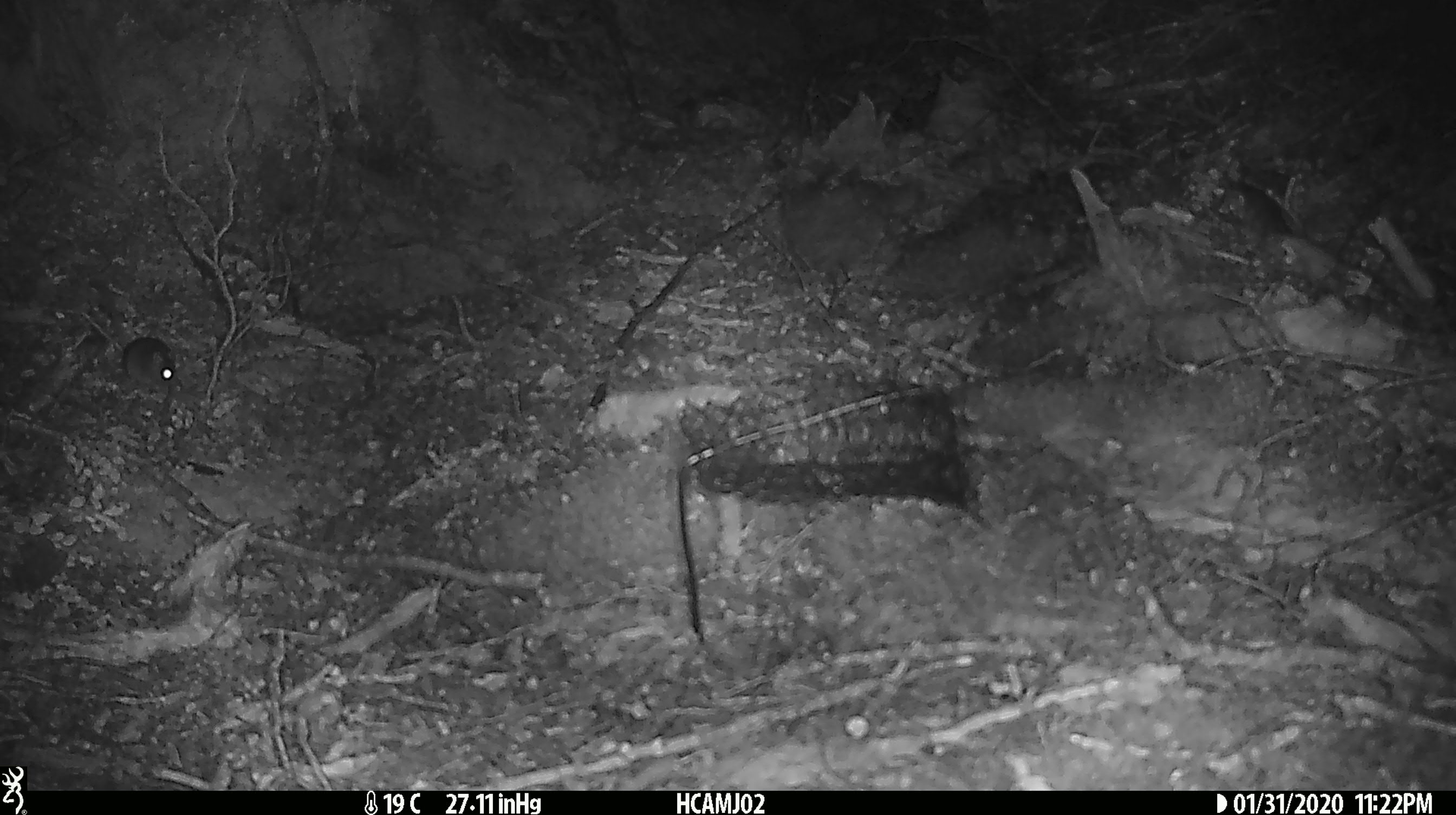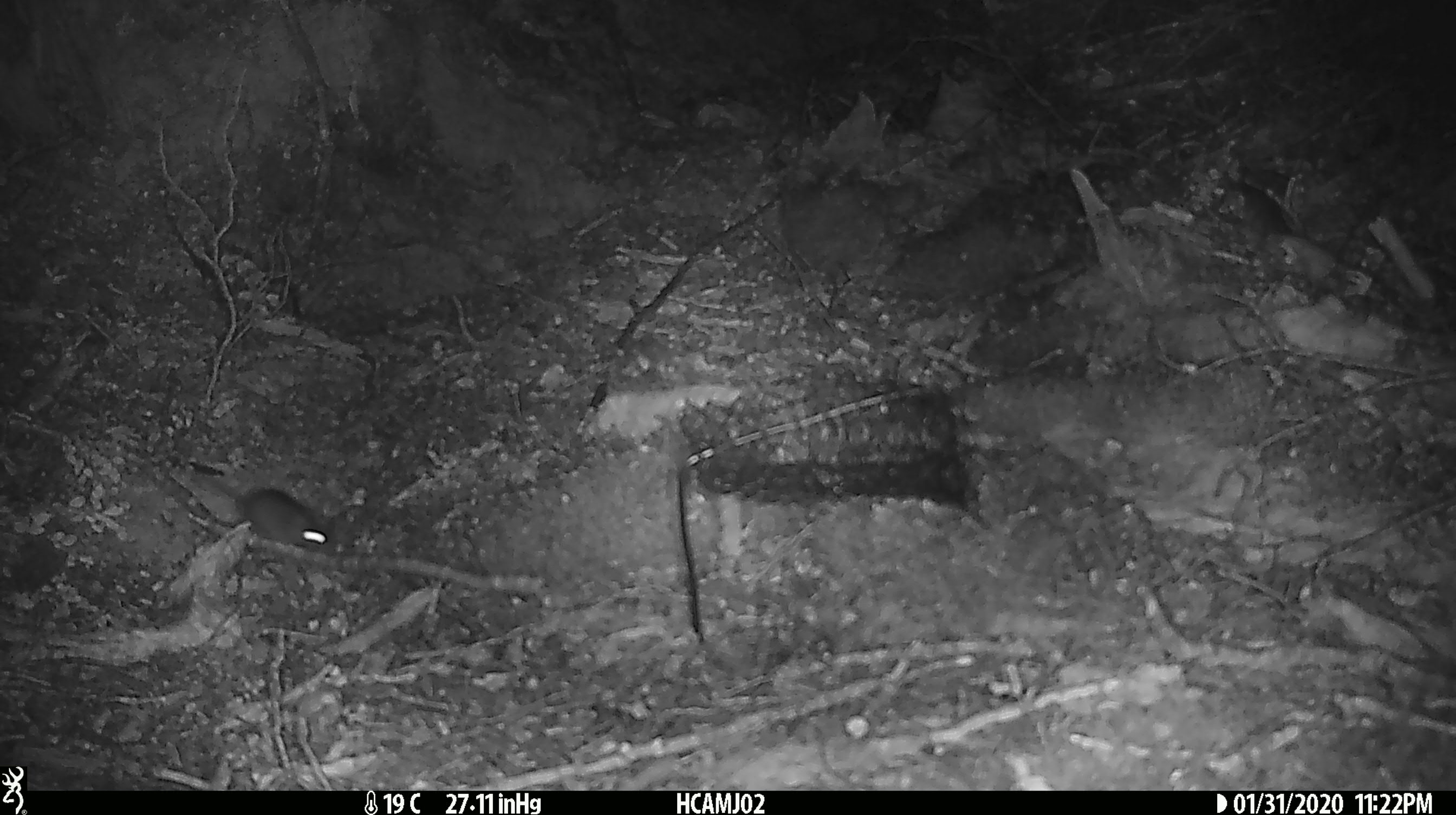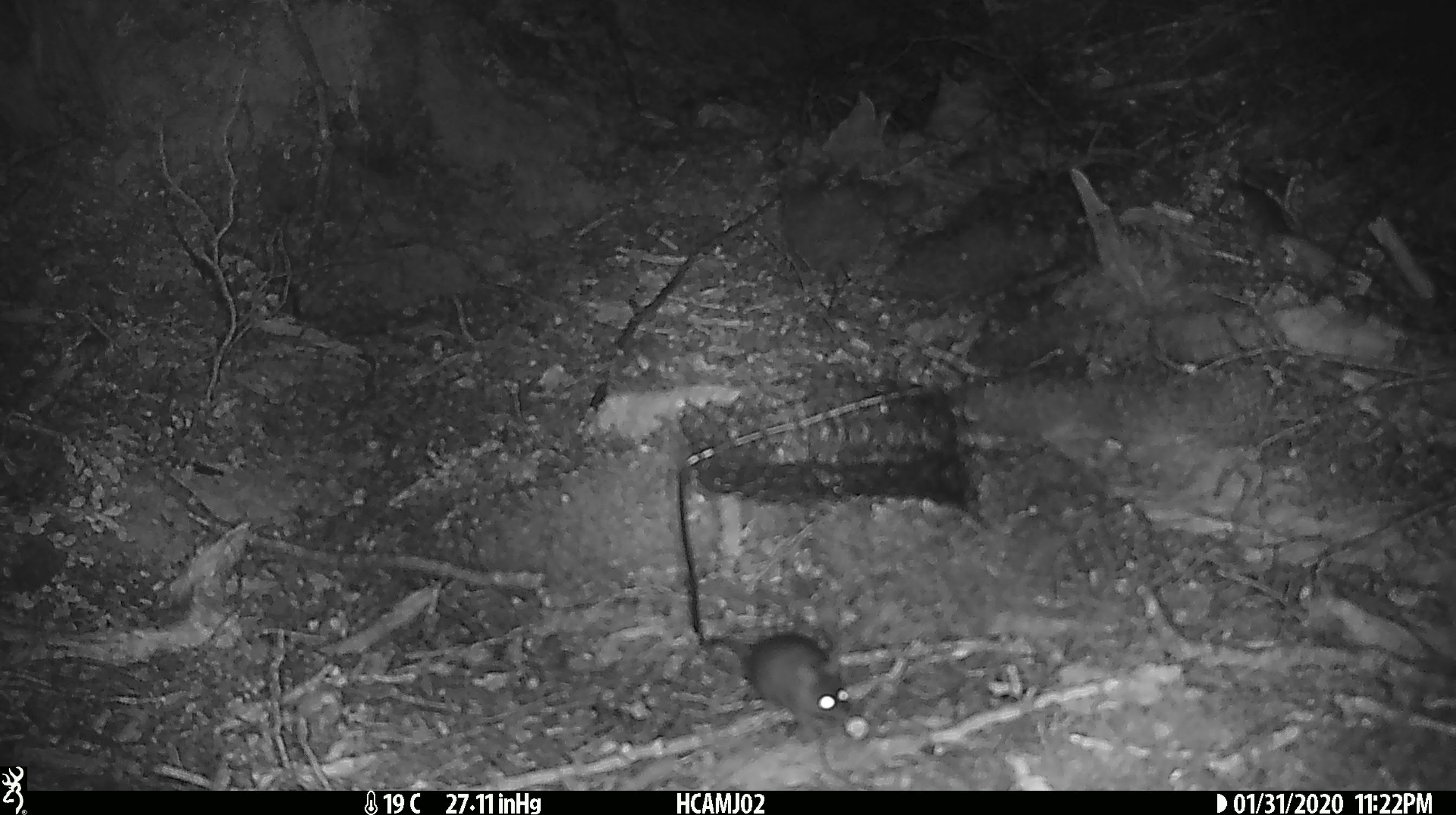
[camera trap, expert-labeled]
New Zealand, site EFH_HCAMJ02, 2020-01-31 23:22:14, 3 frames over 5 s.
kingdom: Animalia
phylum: Chordata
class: Mammalia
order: Rodentia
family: Muridae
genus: Mus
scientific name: Mus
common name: mouse